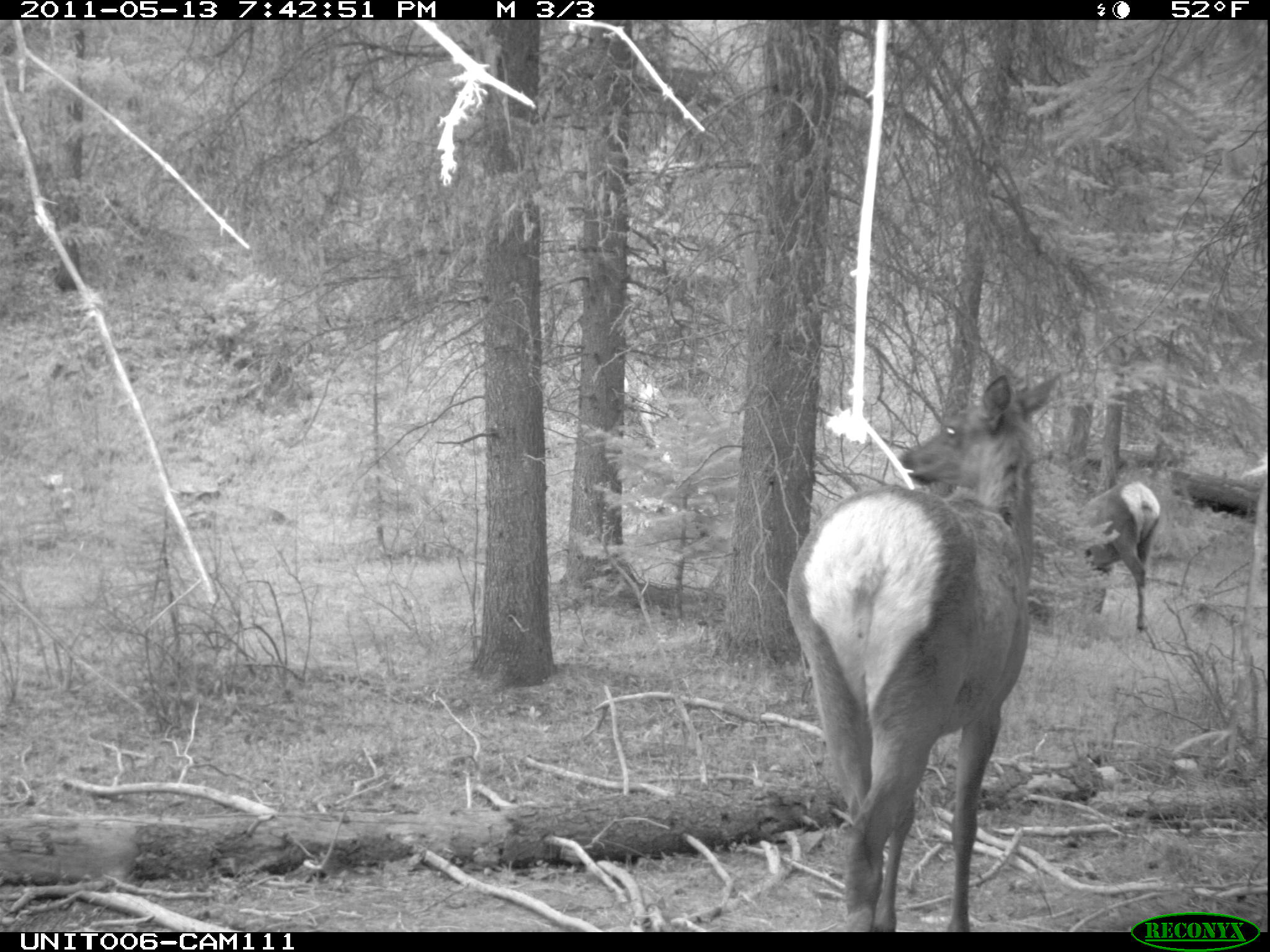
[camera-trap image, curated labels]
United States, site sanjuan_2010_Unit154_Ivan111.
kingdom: Animalia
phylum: Chordata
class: Mammalia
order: Artiodactyla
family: Cervidae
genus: Cervus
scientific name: Cervus elaphus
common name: red deer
Cervus elaphus (red deer).